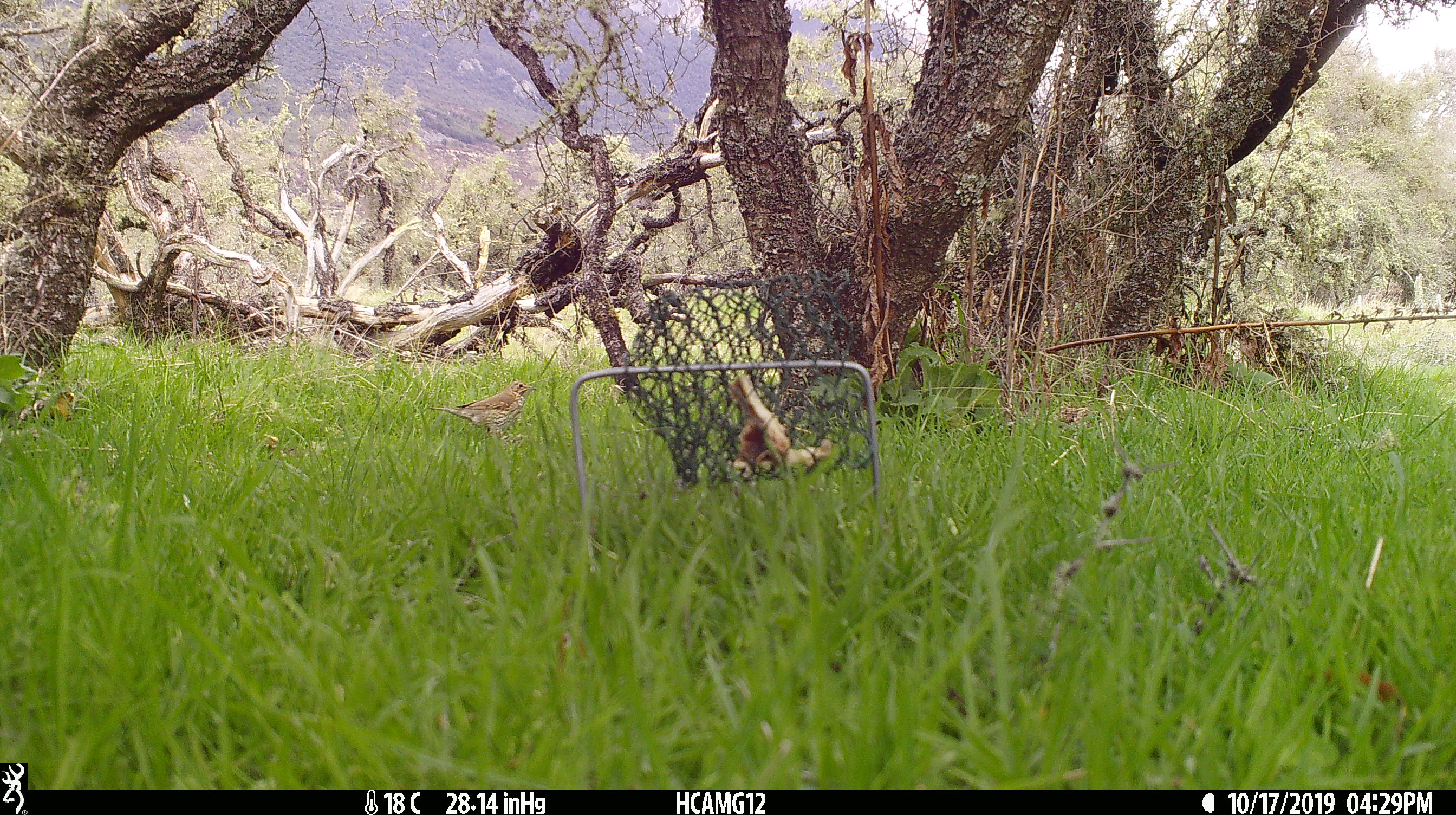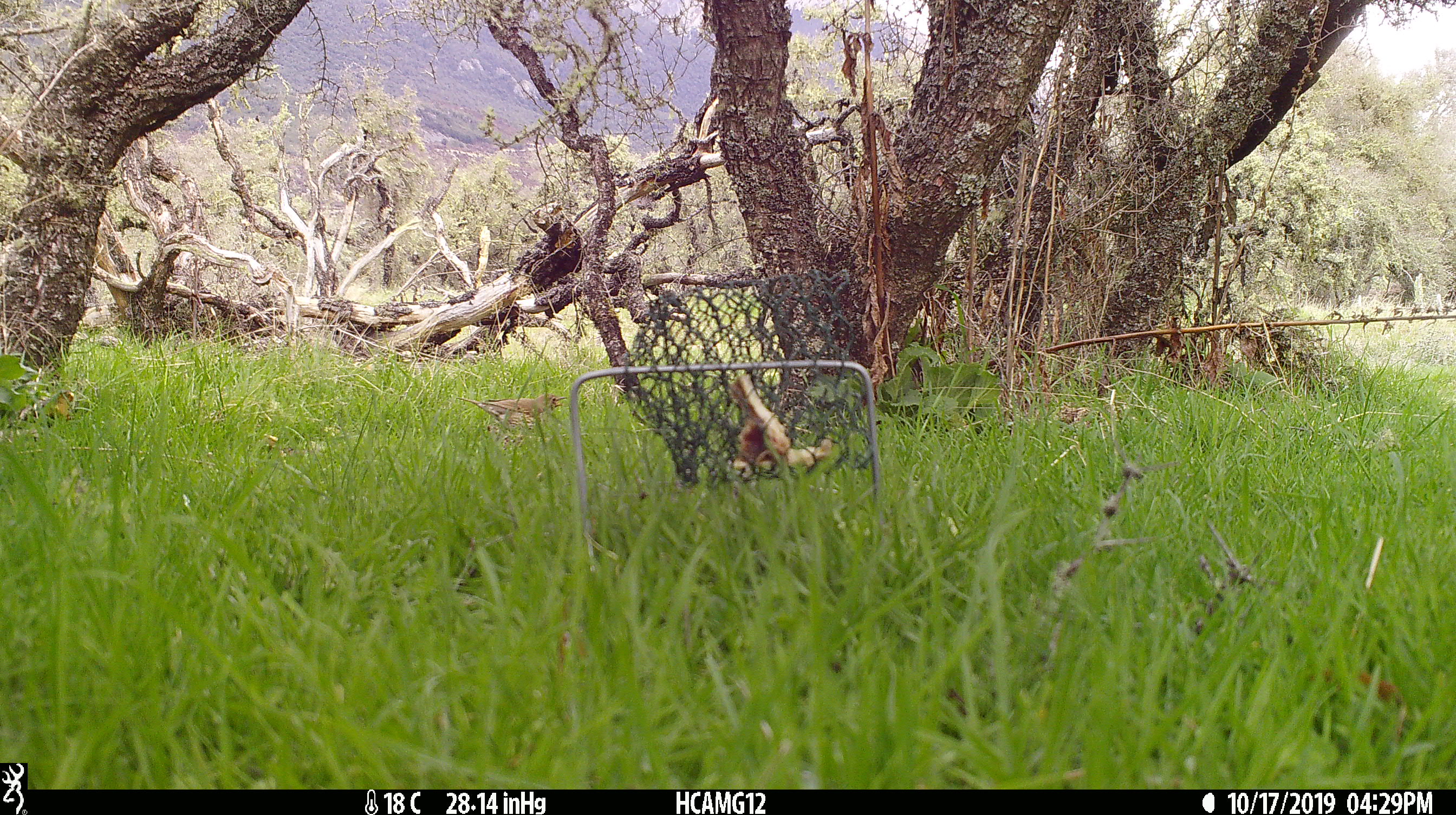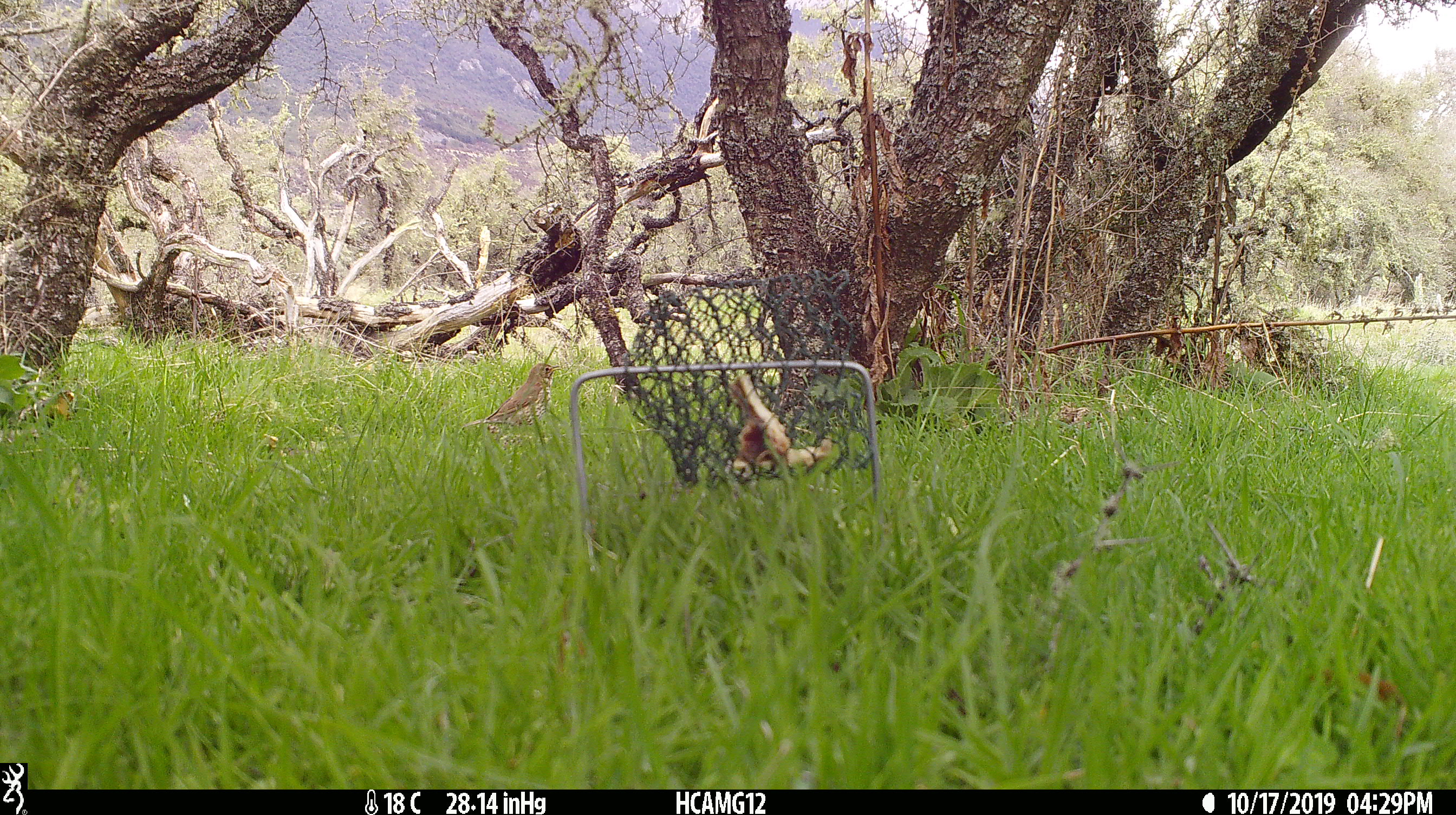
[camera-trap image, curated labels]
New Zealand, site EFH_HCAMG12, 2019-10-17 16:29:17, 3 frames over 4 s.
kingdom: Animalia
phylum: Chordata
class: Aves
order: Passeriformes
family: Turdidae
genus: Turdus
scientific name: Turdus philomelos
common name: song thrush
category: thrush